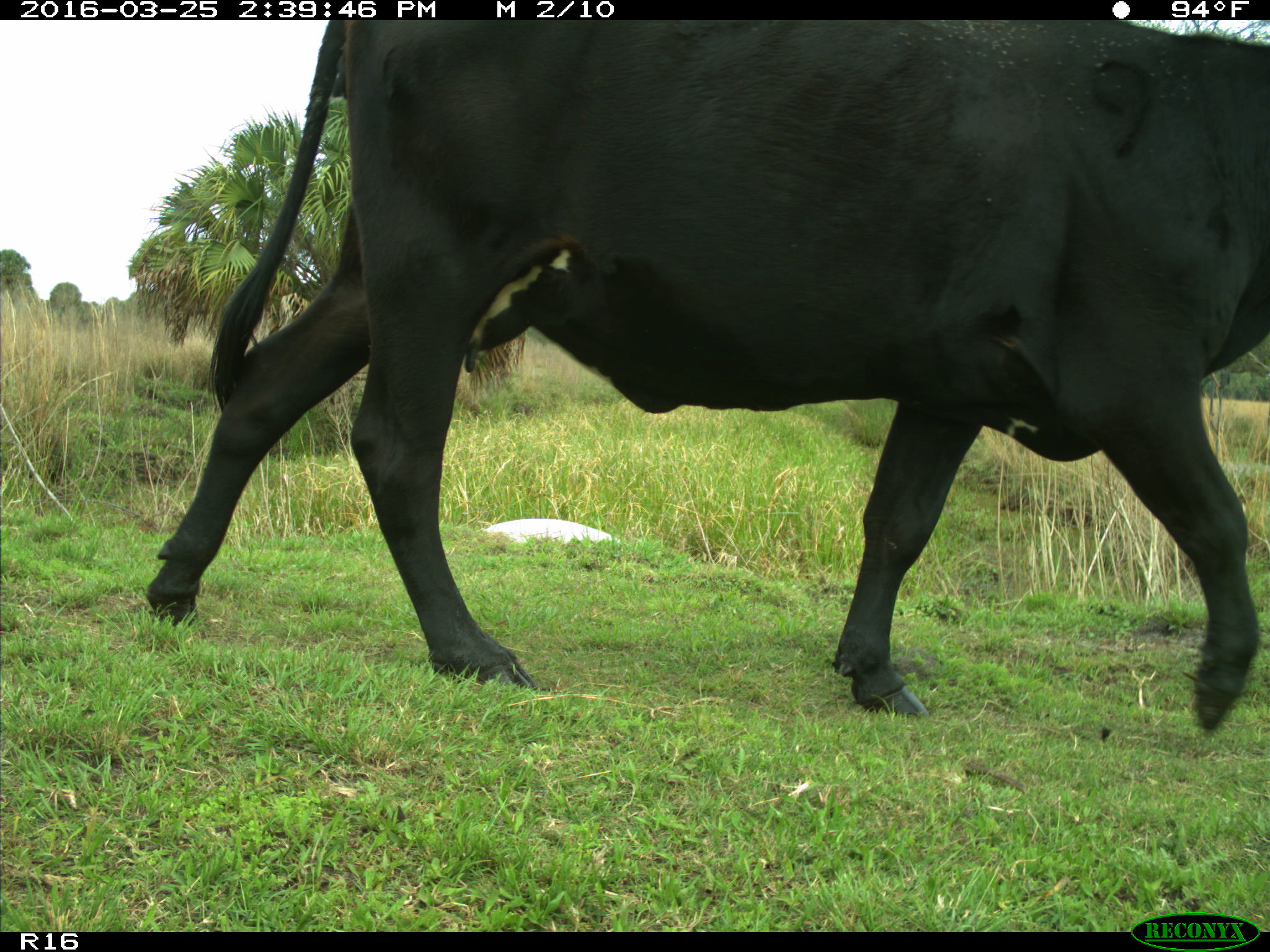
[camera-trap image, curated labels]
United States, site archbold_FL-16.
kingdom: Animalia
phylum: Chordata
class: Mammalia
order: Artiodactyla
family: Bovidae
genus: Bos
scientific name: Bos taurus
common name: domestic cow